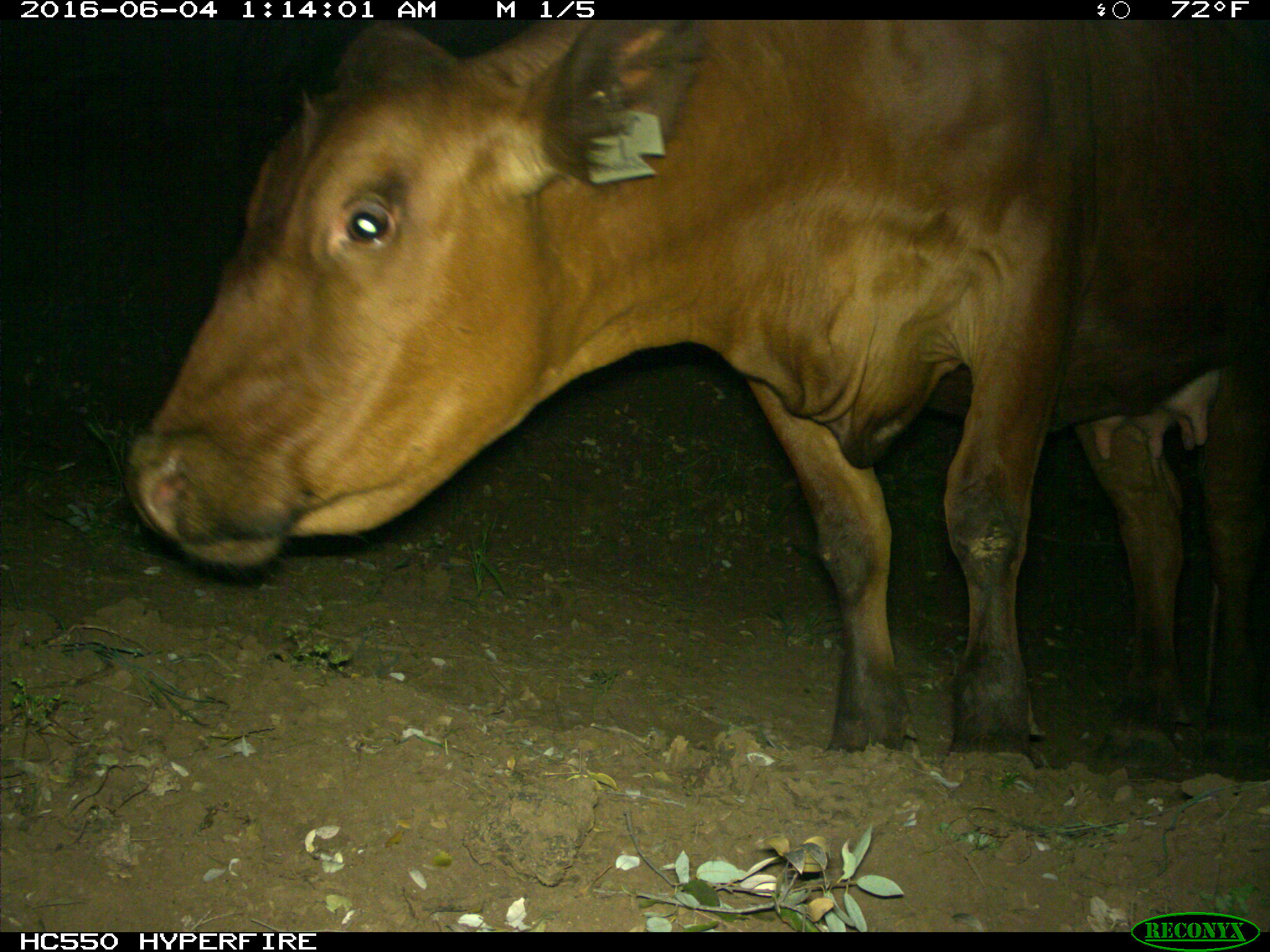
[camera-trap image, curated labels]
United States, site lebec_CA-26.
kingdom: Animalia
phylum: Chordata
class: Mammalia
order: Artiodactyla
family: Bovidae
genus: Bos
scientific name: Bos taurus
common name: domestic cow